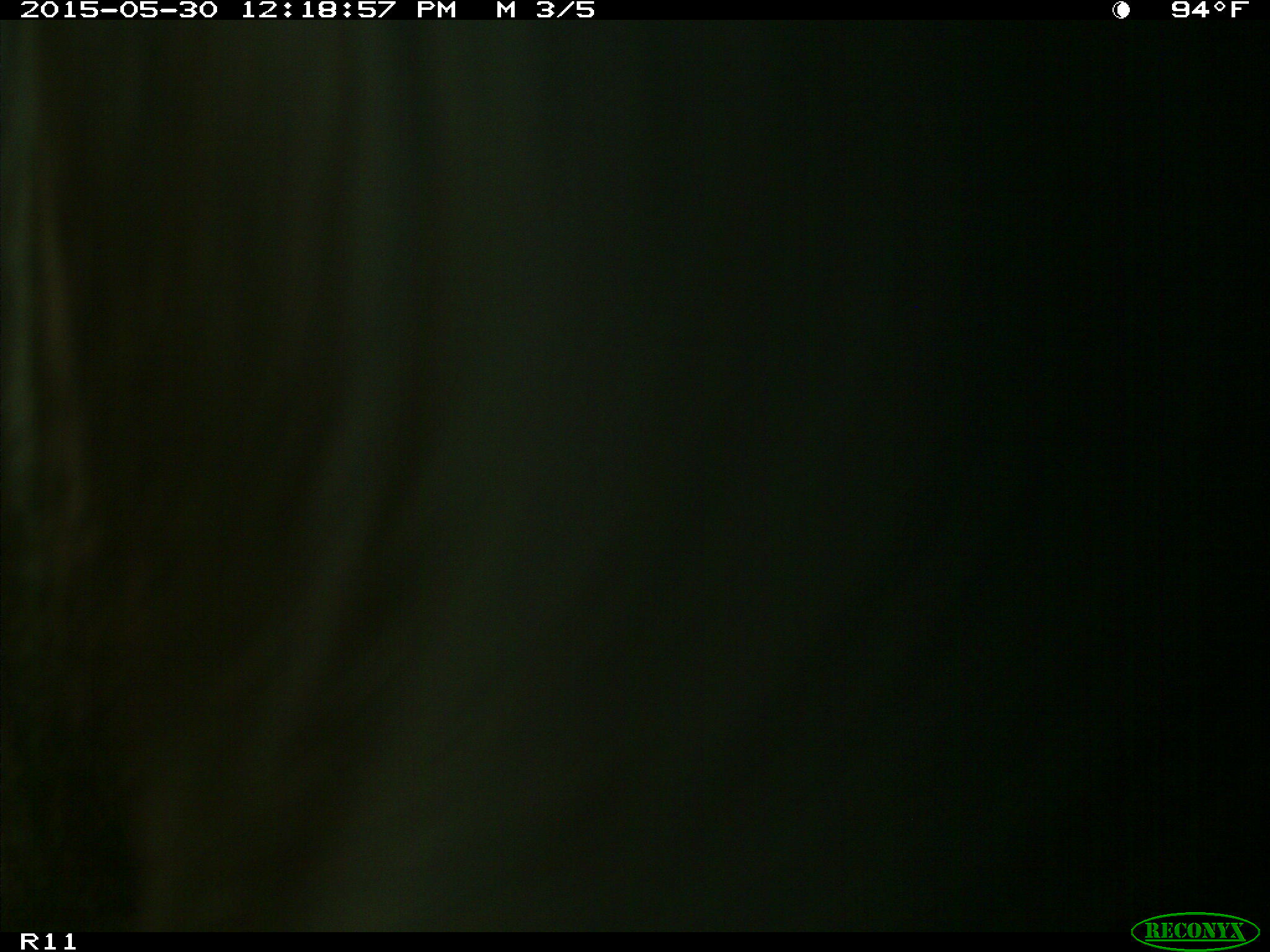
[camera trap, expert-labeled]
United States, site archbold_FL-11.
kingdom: Animalia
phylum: Chordata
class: Mammalia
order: Artiodactyla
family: Bovidae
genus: Bos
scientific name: Bos taurus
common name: domestic cow